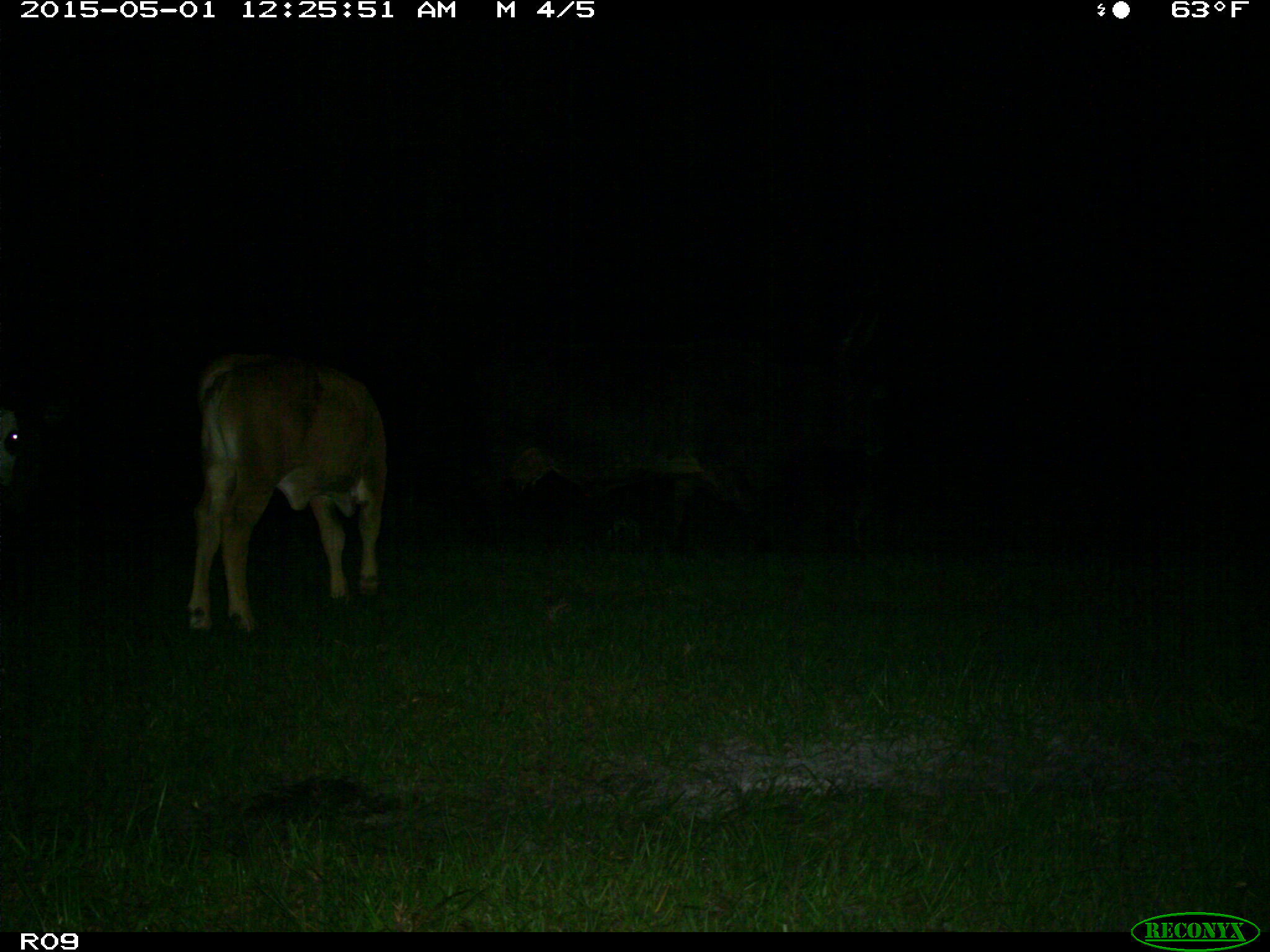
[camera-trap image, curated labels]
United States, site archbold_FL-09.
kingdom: Animalia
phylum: Chordata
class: Mammalia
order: Artiodactyla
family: Bovidae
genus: Bos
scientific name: Bos taurus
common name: domestic cow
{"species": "Bos taurus (domestic cow)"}